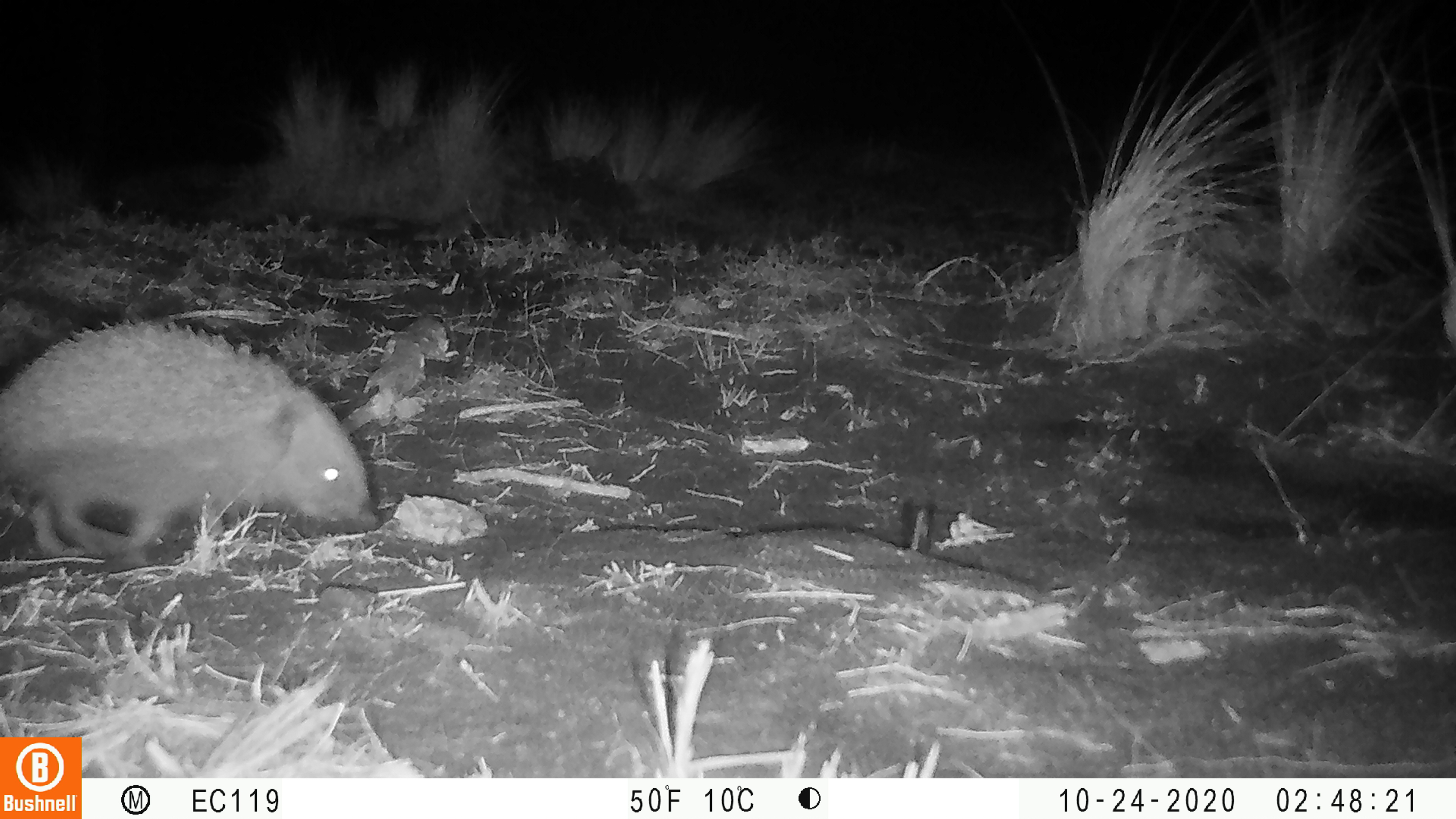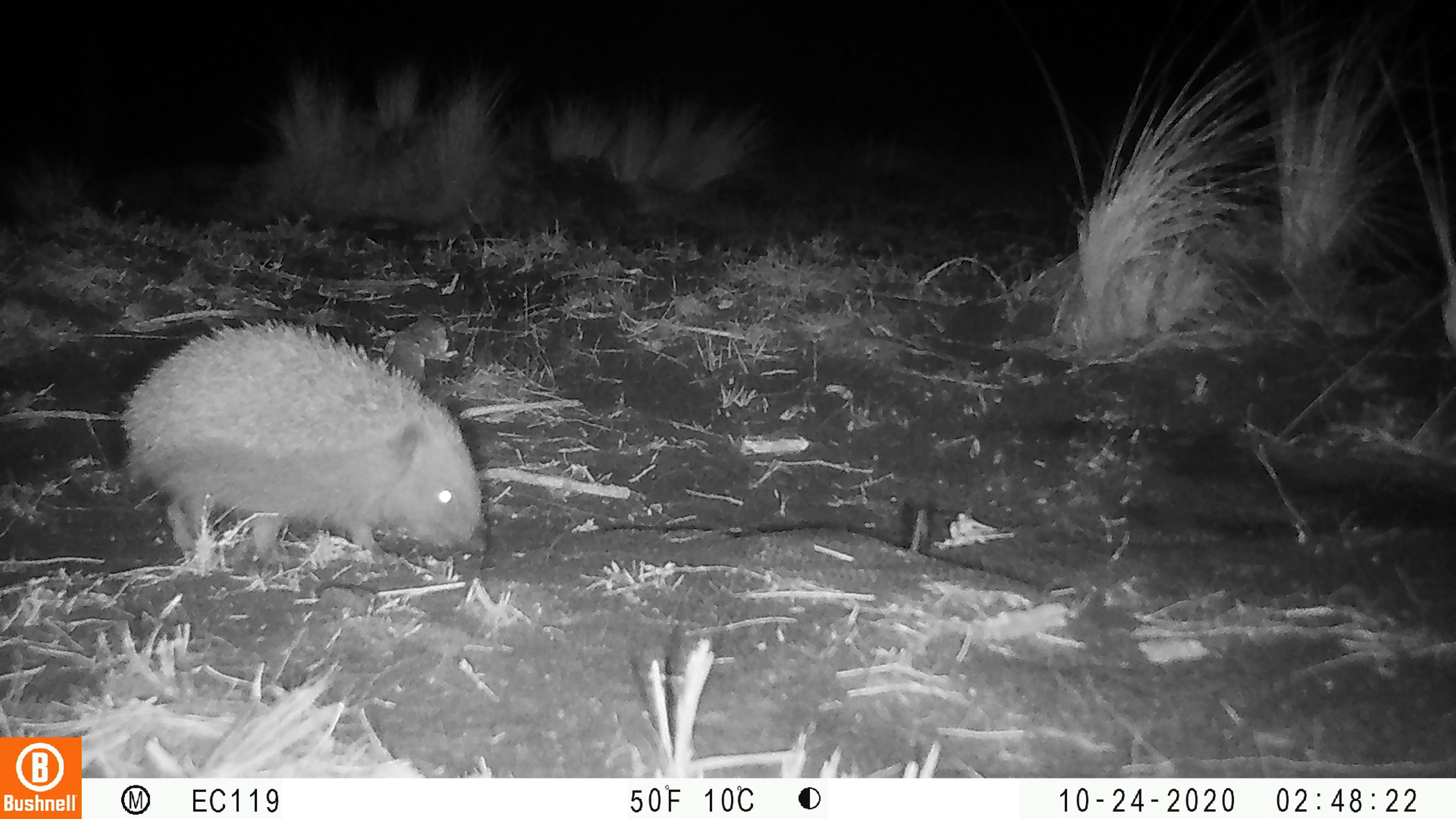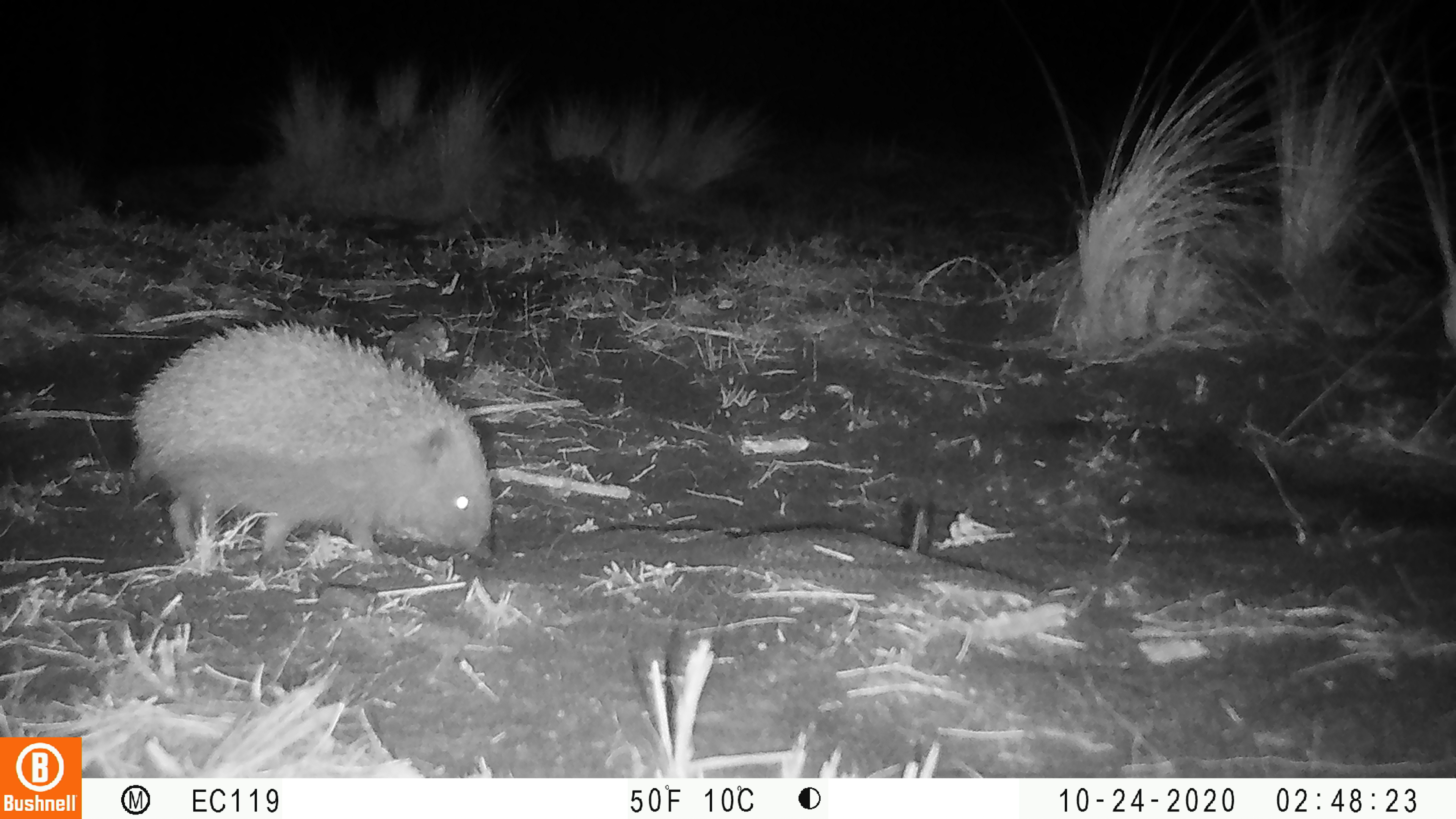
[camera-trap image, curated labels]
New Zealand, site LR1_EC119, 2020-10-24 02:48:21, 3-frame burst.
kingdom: Animalia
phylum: Chordata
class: Mammalia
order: Eulipotyphla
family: Erinaceidae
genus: Erinaceus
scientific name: Erinaceus europaeus europaeus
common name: european hedgehog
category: hedgehog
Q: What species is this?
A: Hedgehog (european hedgehog) (Erinaceus europaeus europaeus).